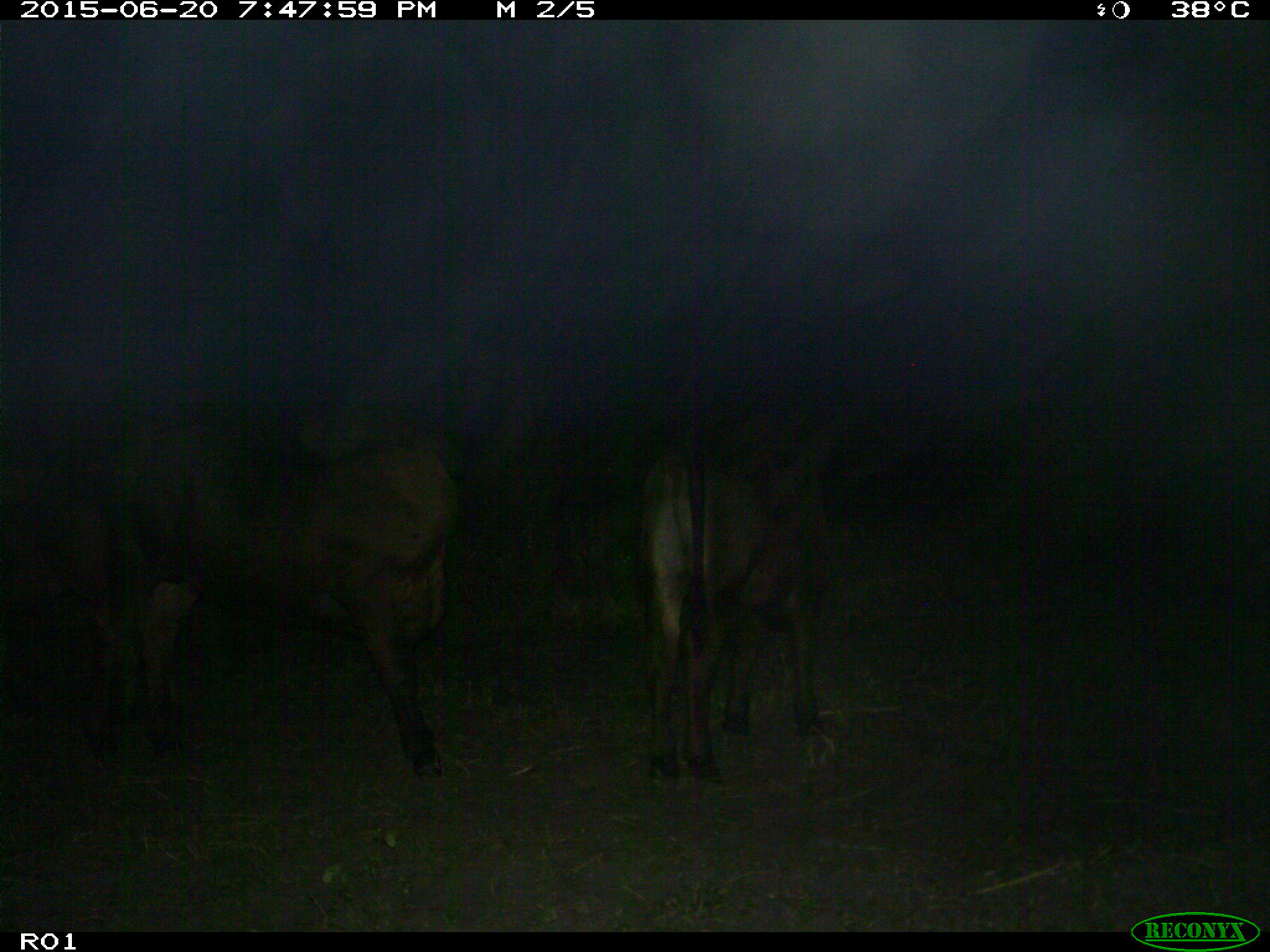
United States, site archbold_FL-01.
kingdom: Animalia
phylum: Chordata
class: Mammalia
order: Artiodactyla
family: Bovidae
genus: Bos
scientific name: Bos taurus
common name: domestic cow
Bos taurus (domestic cow).